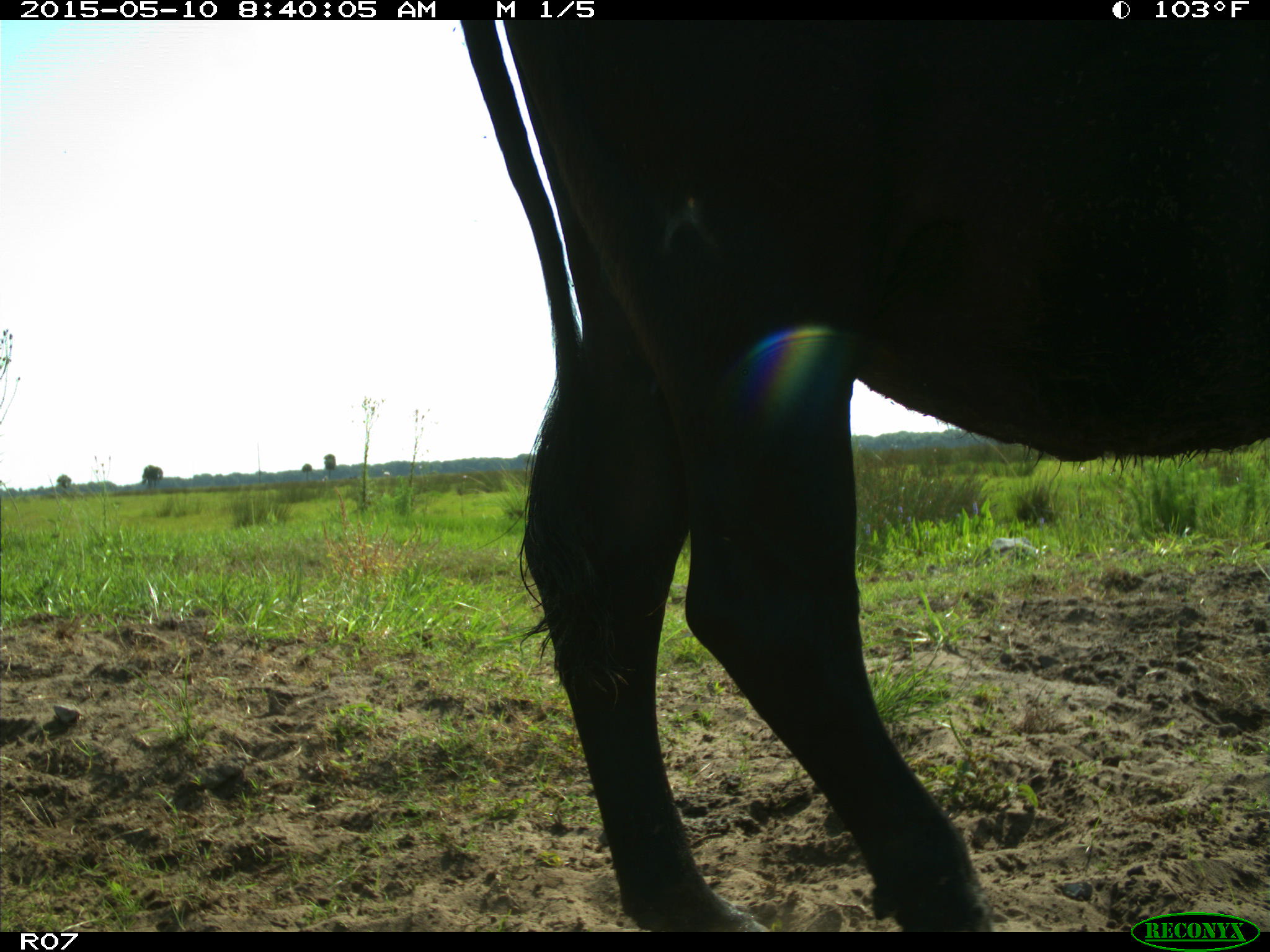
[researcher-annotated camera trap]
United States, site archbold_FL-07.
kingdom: Animalia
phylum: Chordata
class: Mammalia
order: Artiodactyla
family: Bovidae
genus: Bos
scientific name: Bos taurus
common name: domestic cow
Bos taurus (domestic cow).